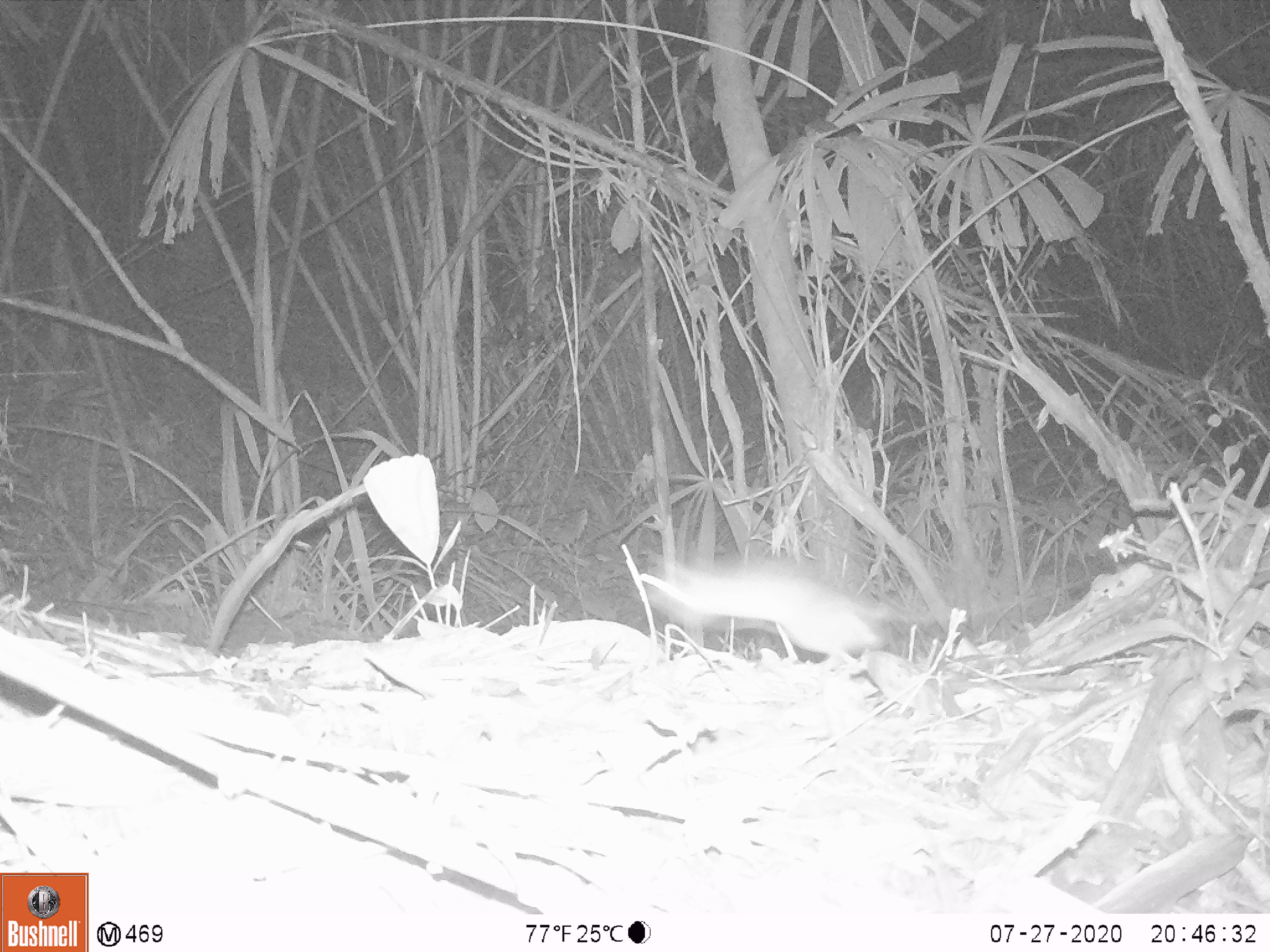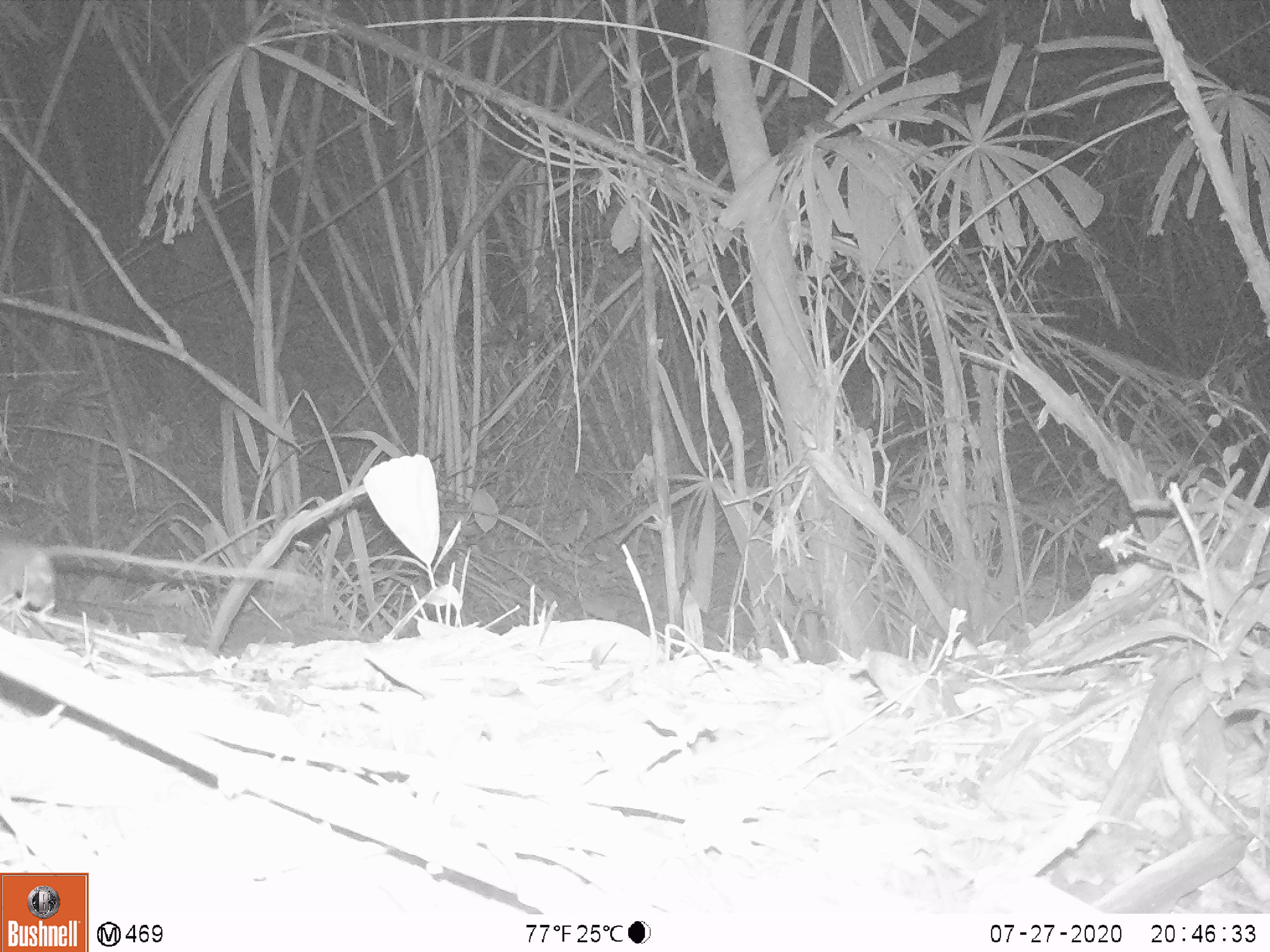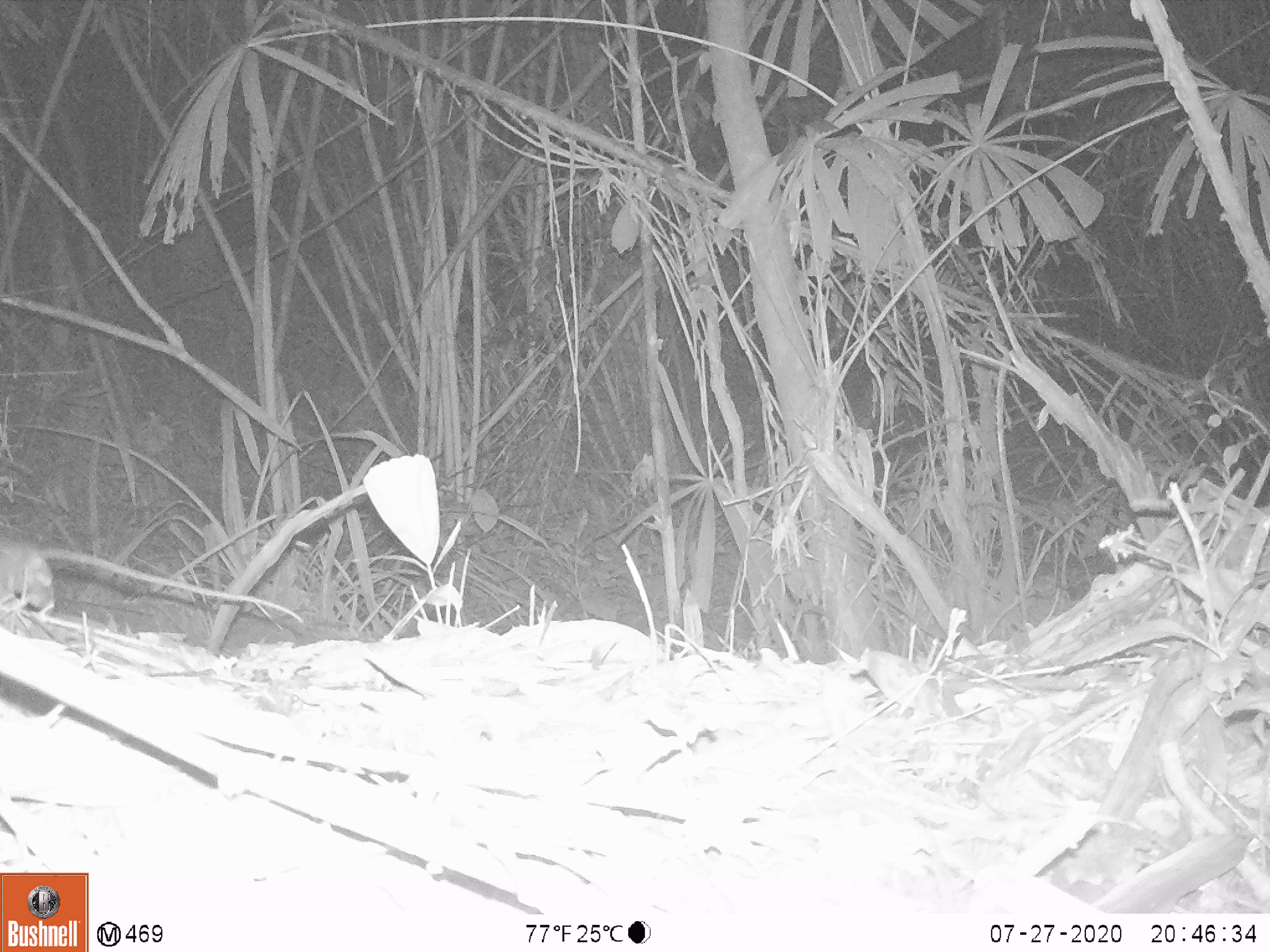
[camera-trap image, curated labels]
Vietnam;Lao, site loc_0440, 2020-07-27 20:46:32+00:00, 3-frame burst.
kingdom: Animalia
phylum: Chordata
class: Mammalia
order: Rodentia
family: Muridae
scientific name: Muridae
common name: old-world mice and rats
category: unidentified murid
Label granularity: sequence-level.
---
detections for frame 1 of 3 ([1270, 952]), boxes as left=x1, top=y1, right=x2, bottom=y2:
unidentified murid: left=639, top=562, right=940, bottom=670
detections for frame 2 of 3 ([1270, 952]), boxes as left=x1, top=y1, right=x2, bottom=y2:
unidentified murid: left=0, top=543, right=296, bottom=614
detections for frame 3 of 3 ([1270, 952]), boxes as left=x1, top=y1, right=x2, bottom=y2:
unidentified murid: left=0, top=542, right=304, bottom=624